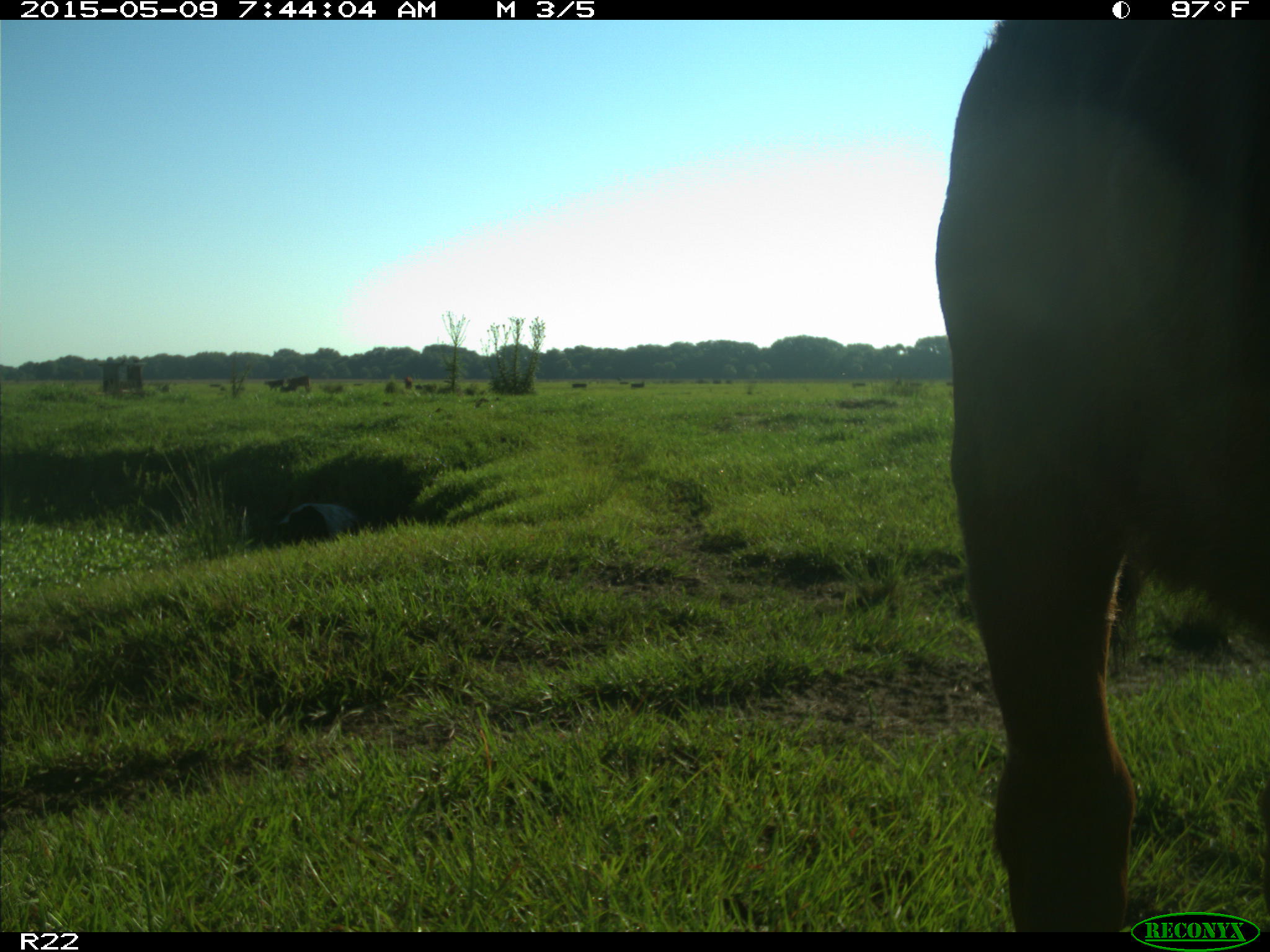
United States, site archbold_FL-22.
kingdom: Animalia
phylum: Chordata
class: Mammalia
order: Artiodactyla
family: Bovidae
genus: Bos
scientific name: Bos taurus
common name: domestic cow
Bos taurus (domestic cow).